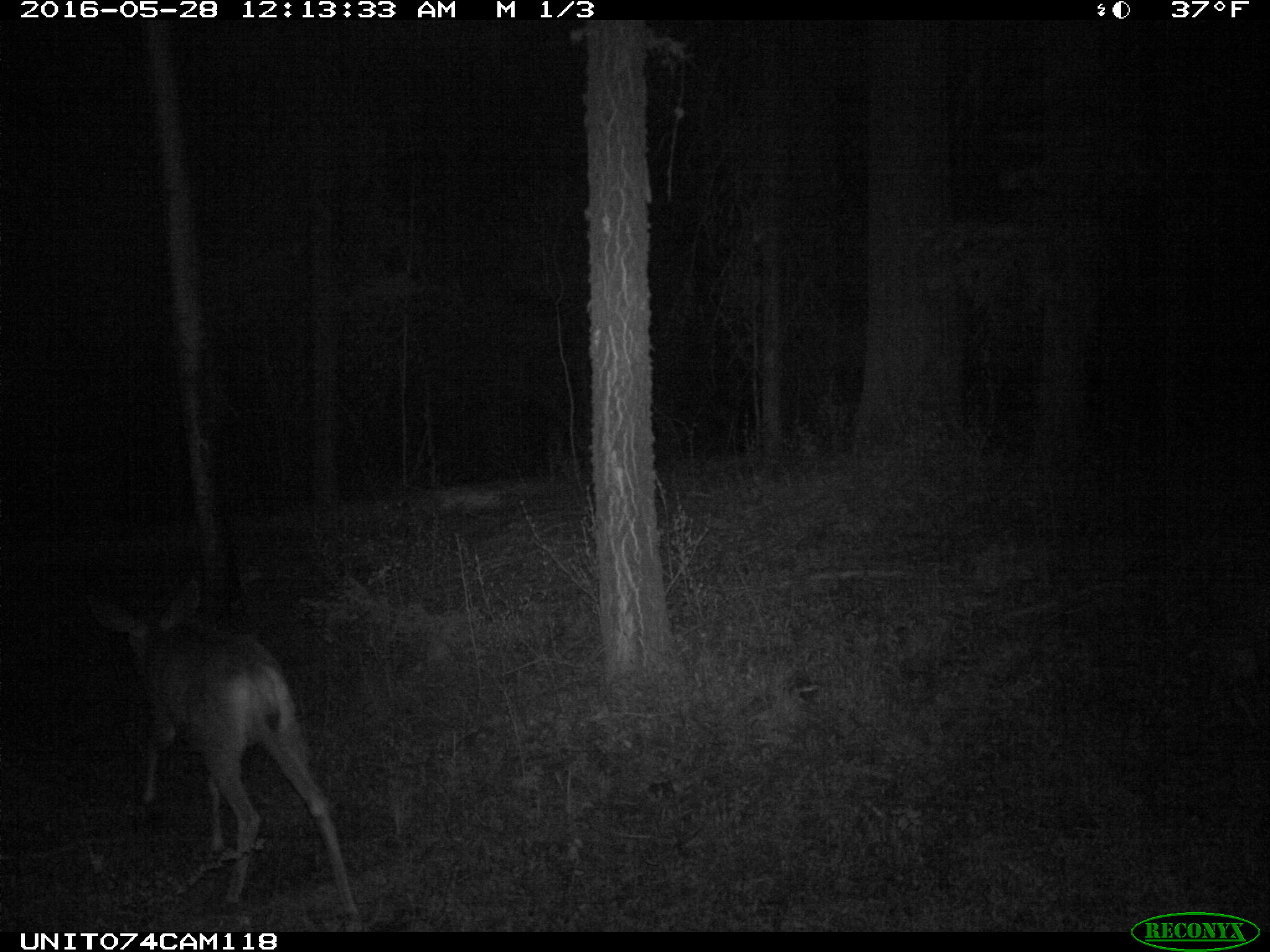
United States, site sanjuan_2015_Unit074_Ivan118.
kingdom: Animalia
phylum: Chordata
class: Mammalia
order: Artiodactyla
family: Cervidae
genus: Odocoileus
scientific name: Odocoileus hemionus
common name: mule deer